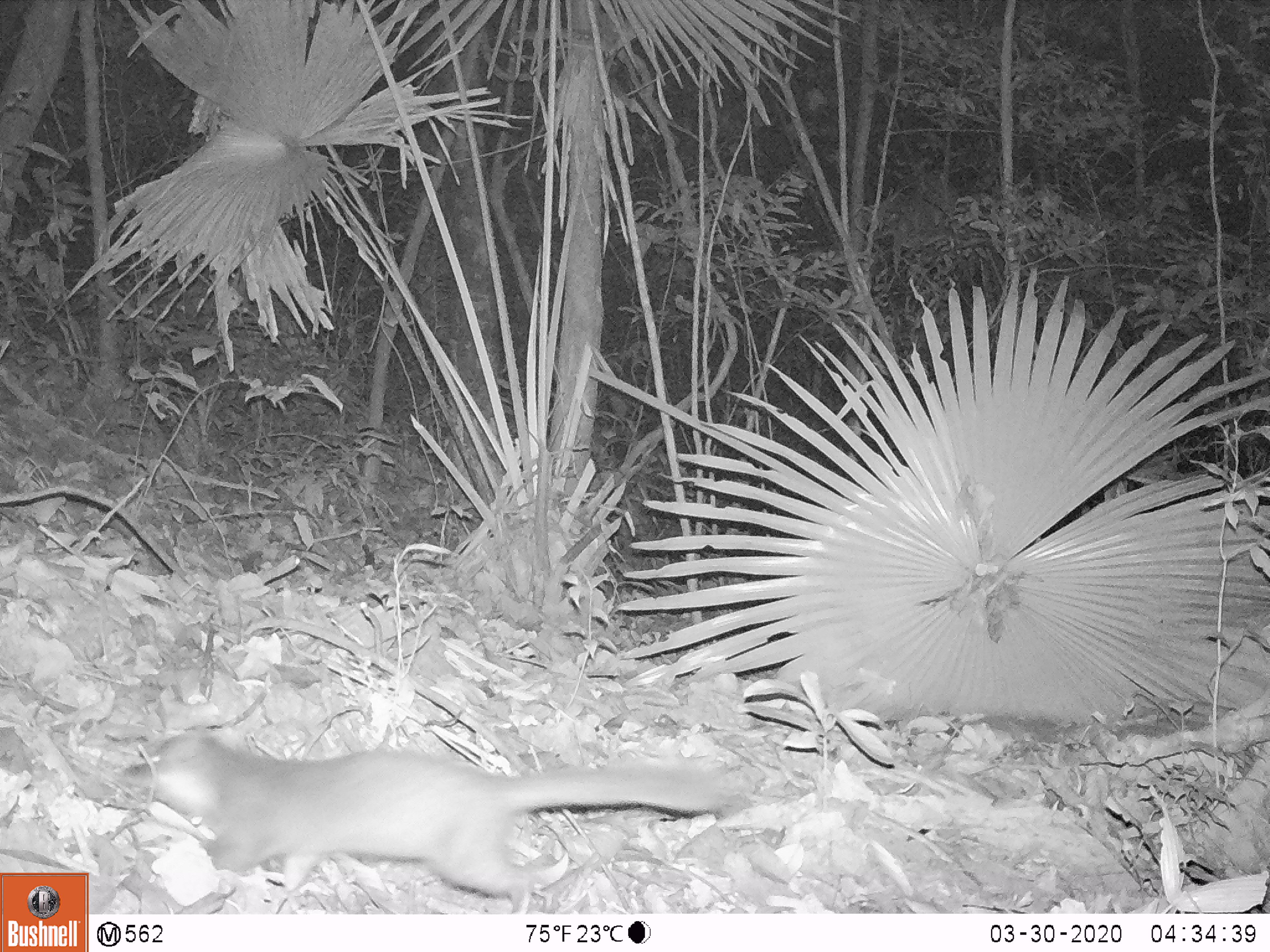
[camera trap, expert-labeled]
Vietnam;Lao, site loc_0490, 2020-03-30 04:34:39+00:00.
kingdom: Animalia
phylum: Chordata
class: Mammalia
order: Carnivora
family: Mustelidae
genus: Melogale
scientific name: Melogale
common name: ferret badger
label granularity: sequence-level